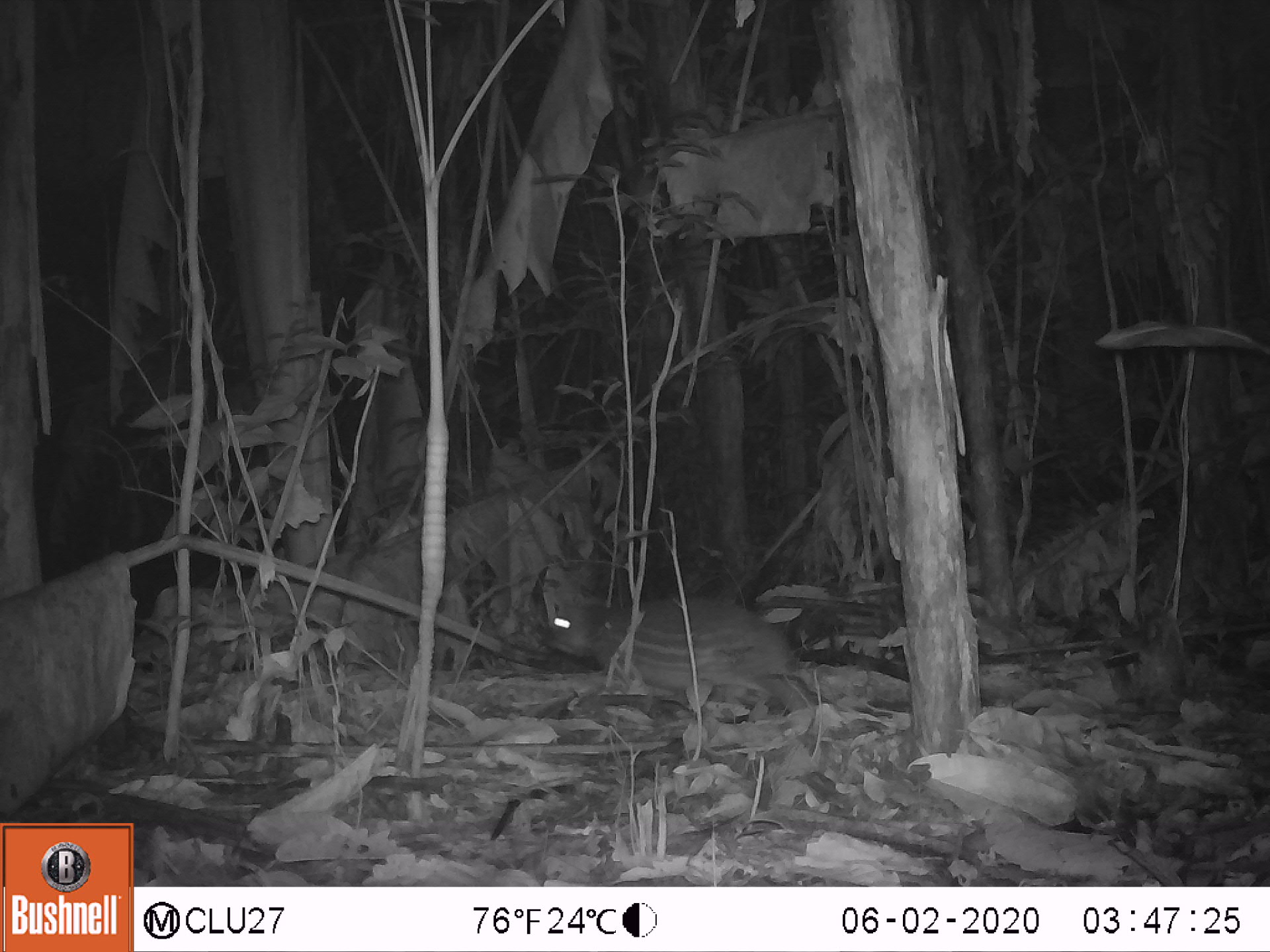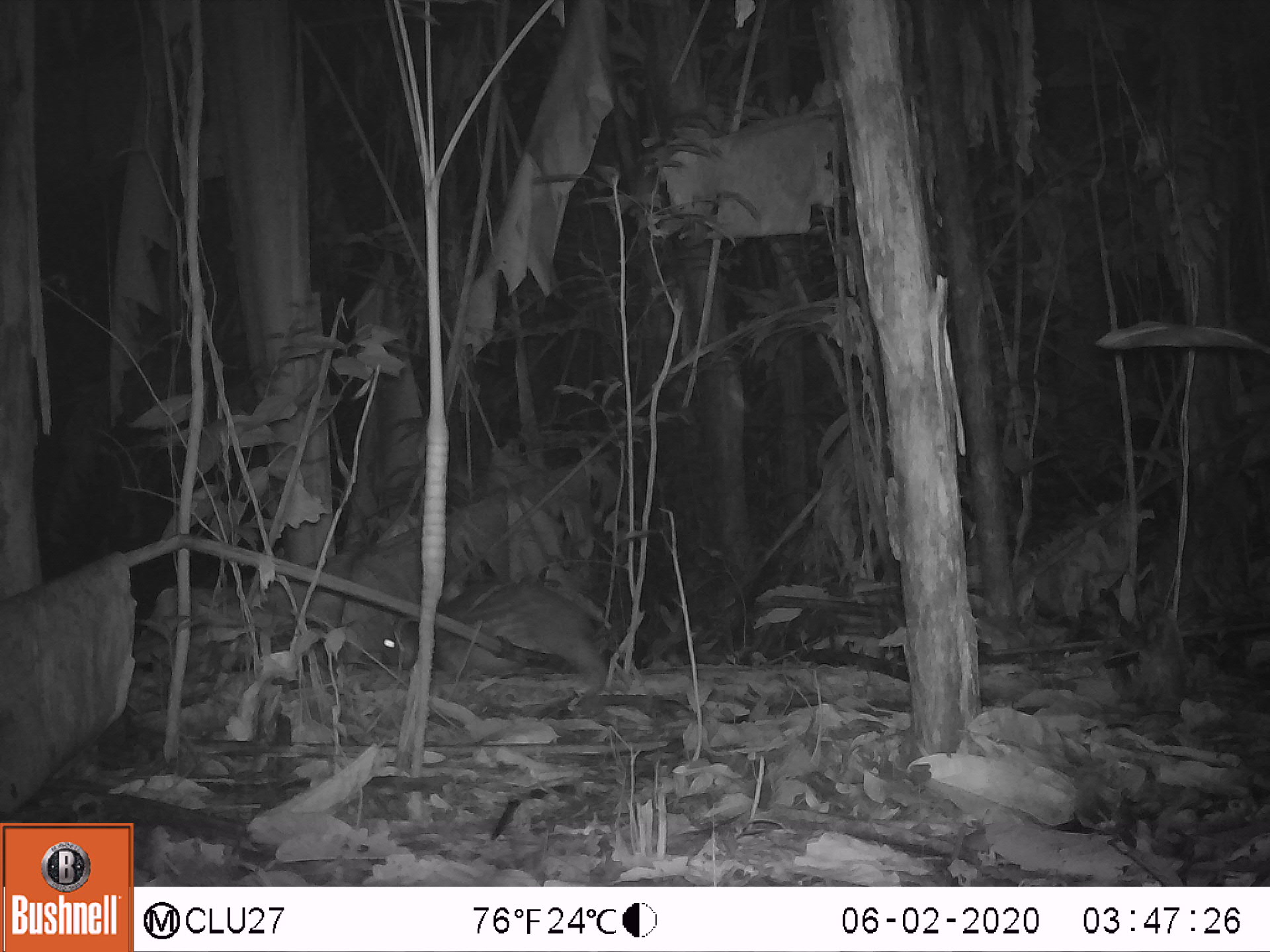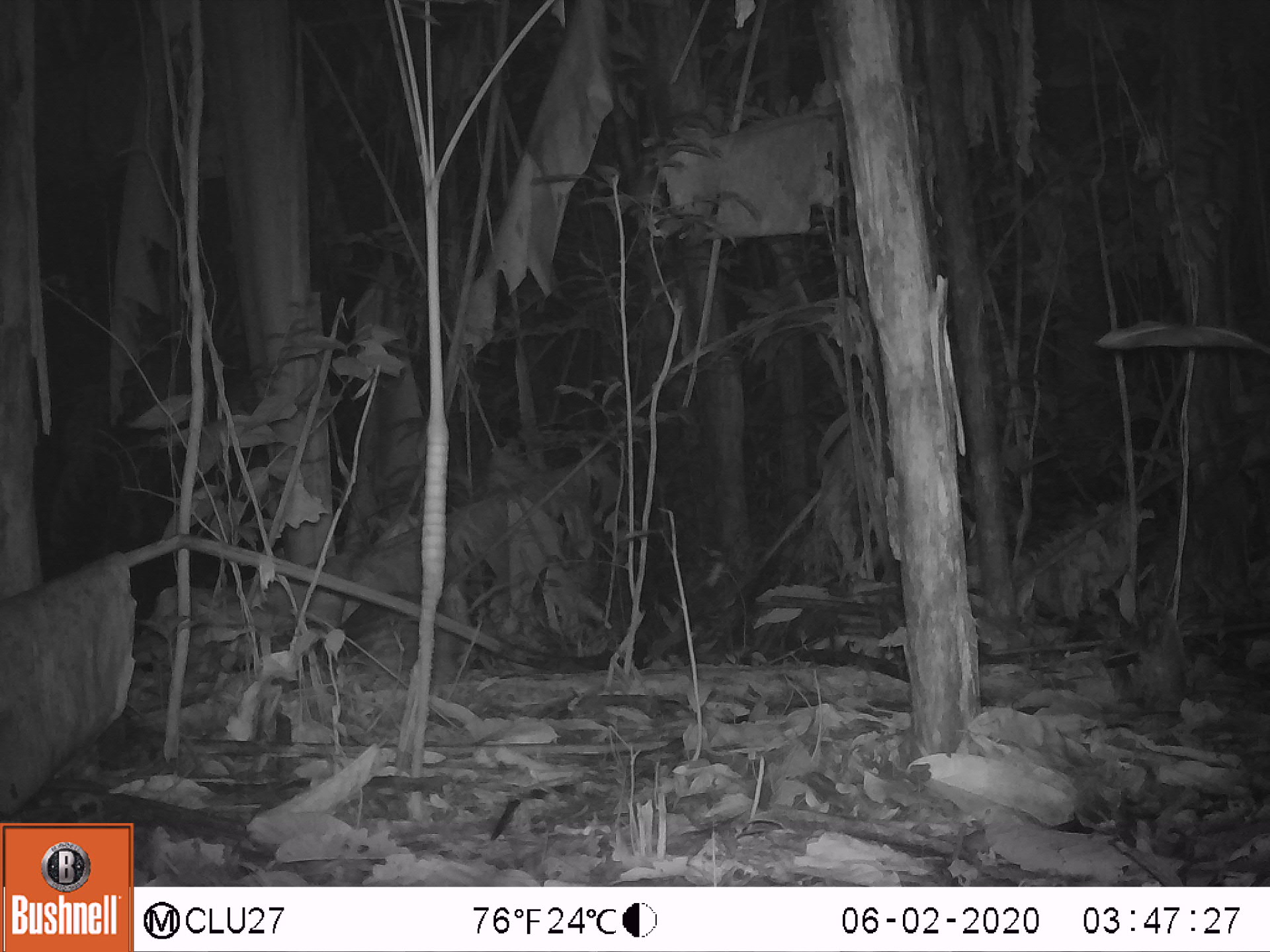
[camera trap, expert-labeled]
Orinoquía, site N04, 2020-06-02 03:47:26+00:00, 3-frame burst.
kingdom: Animalia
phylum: Chordata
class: Mammalia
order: Rodentia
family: Cuniculidae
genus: Cuniculus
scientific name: Cuniculus paca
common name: spotted paca